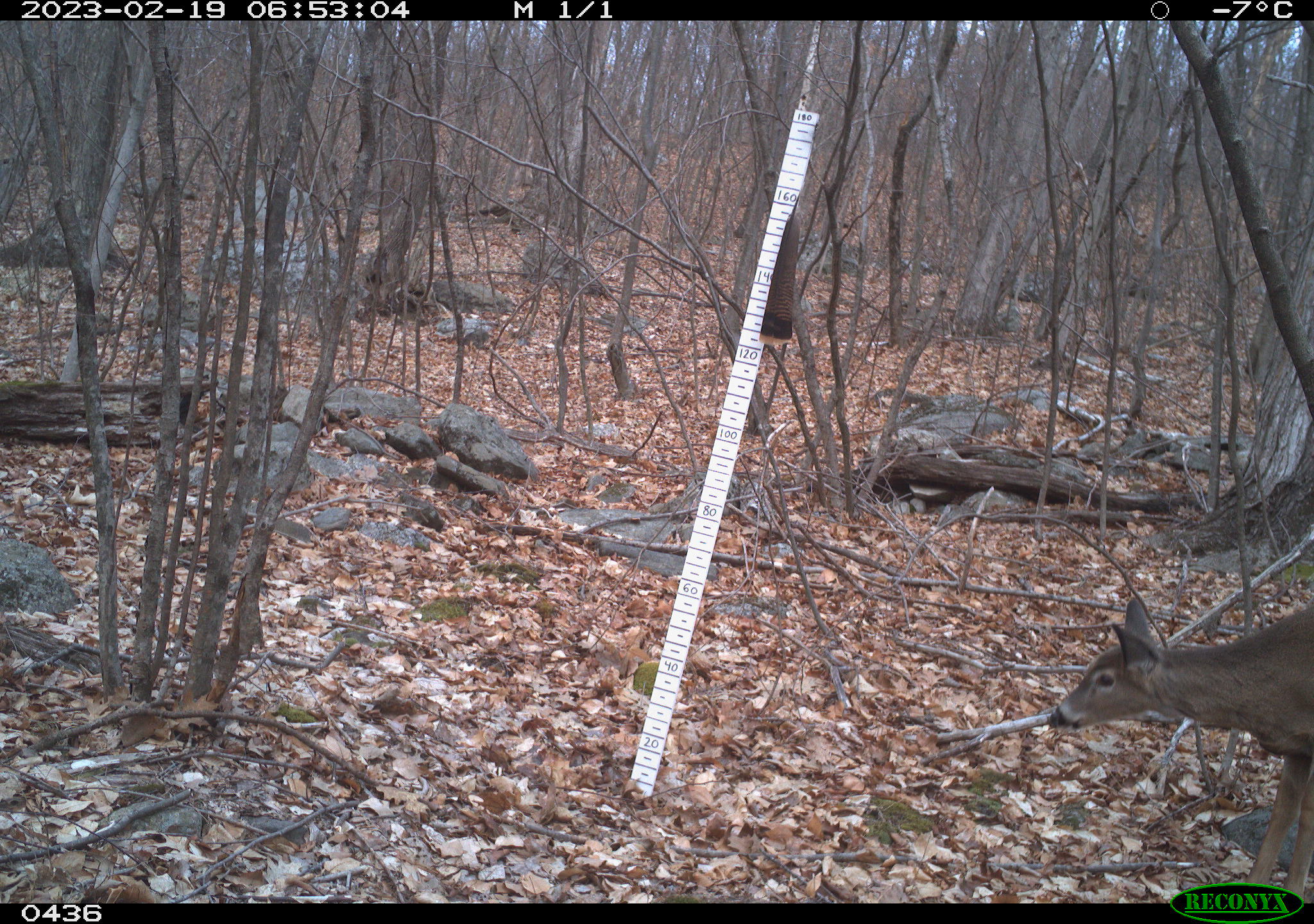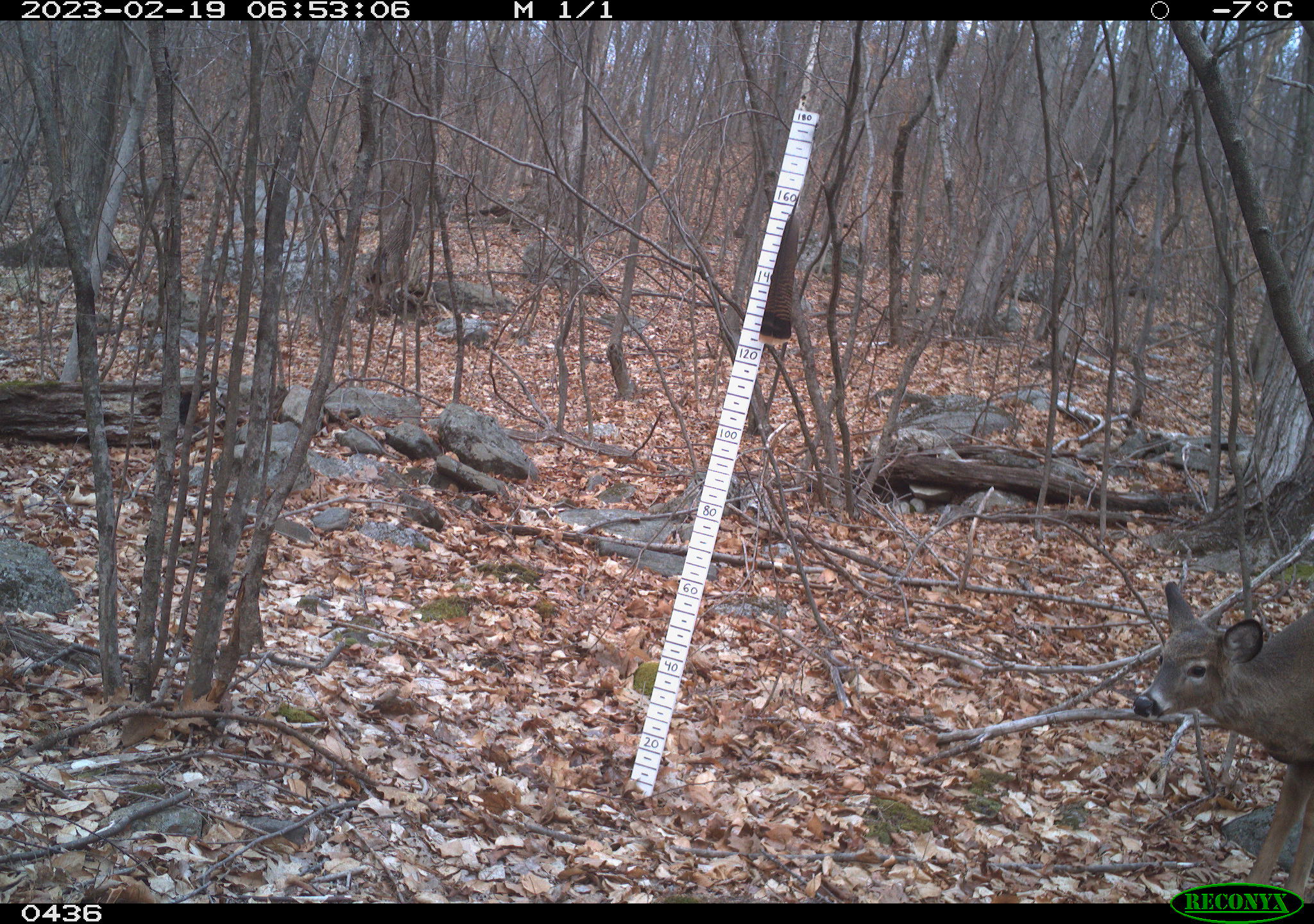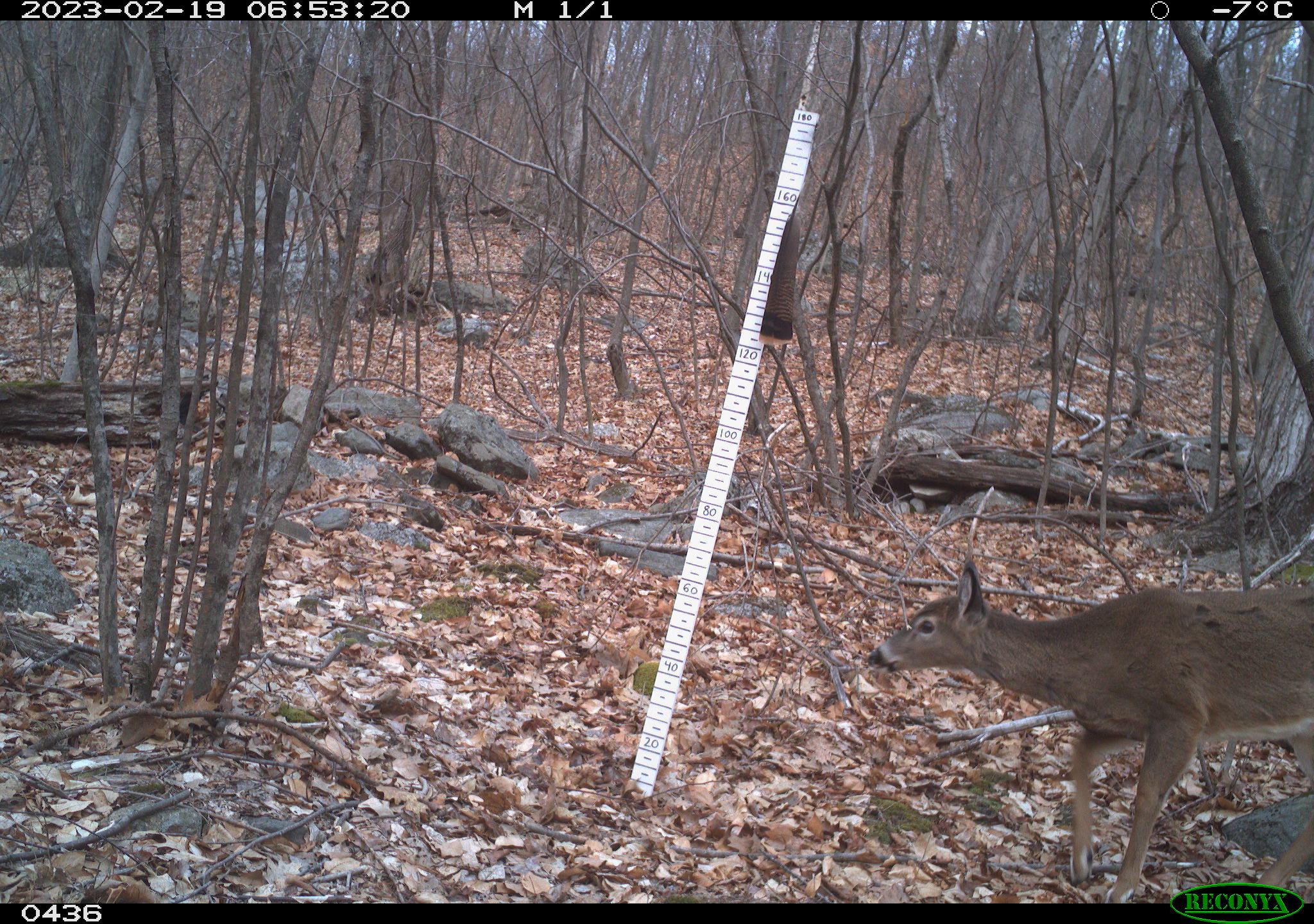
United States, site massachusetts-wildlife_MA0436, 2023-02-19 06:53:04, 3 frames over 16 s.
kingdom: Animalia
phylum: Chordata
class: Mammalia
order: Artiodactyla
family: Cervidae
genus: Odocoileus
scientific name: Odocoileus virginianus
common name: white-tailed deer